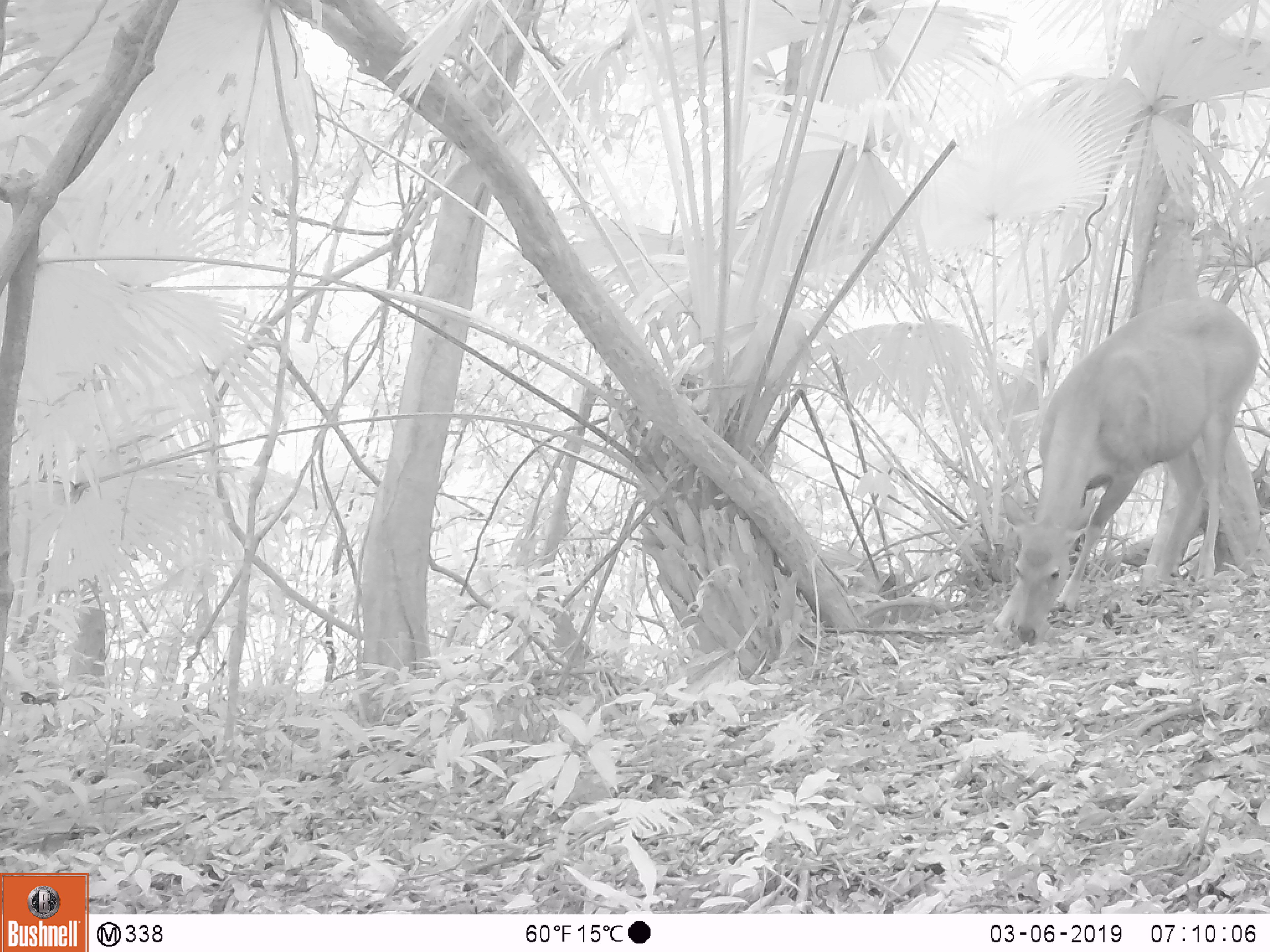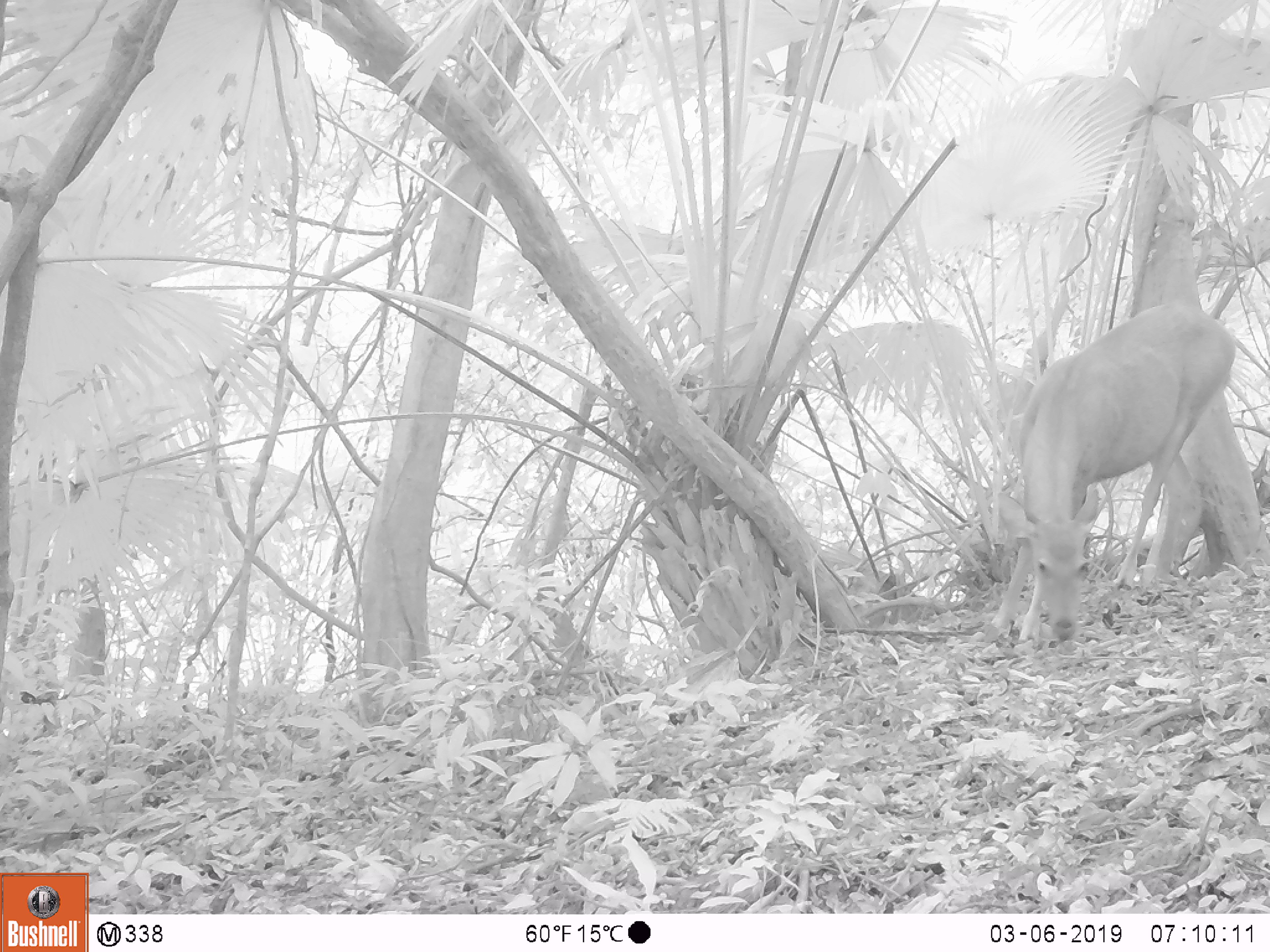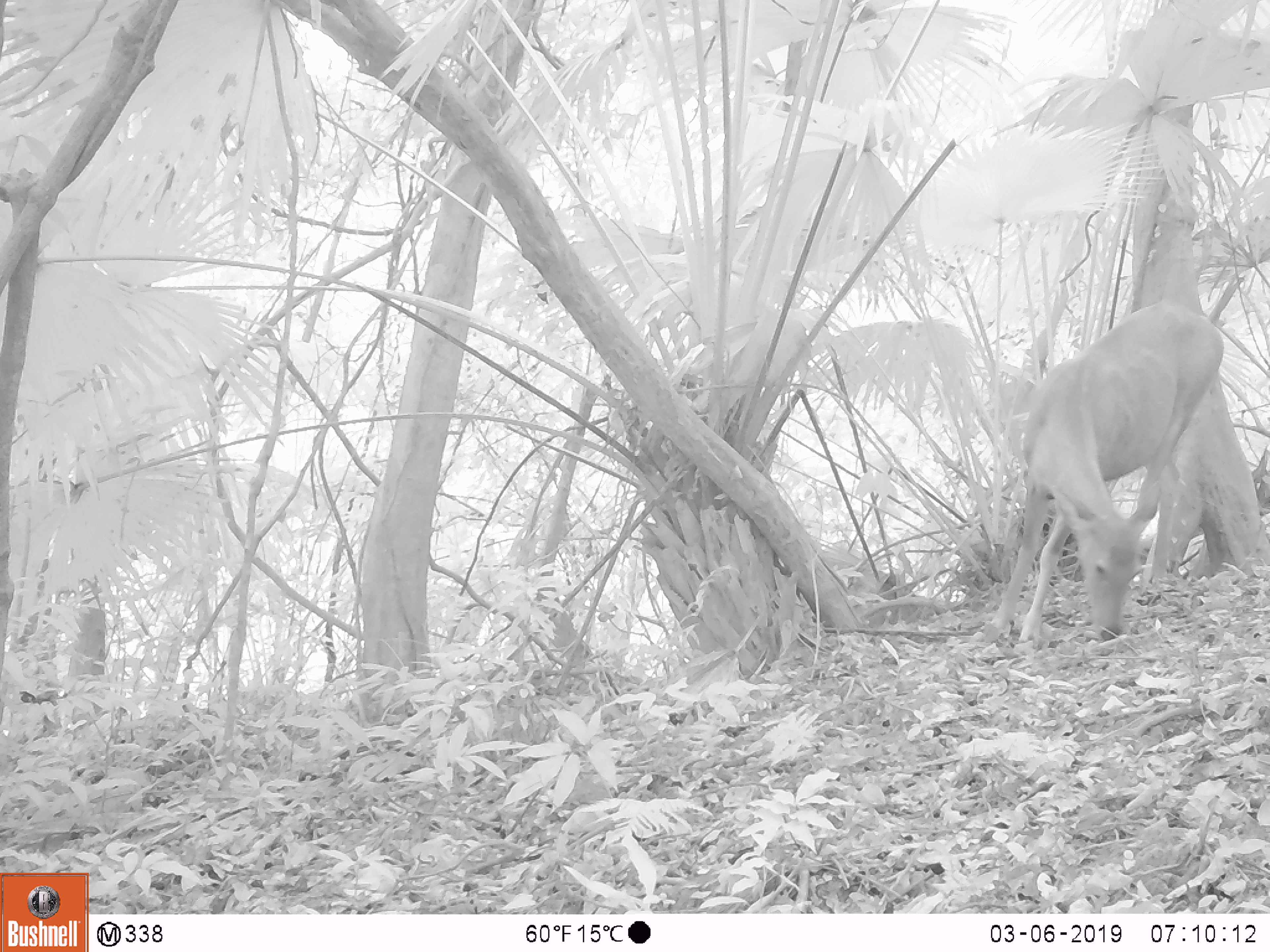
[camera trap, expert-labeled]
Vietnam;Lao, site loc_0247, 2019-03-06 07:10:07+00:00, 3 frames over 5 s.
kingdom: Animalia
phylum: Chordata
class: Mammalia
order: Artiodactyla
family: Cervidae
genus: Rusa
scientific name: Rusa unicolor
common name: sambar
Sambar (Rusa unicolor). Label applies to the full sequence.